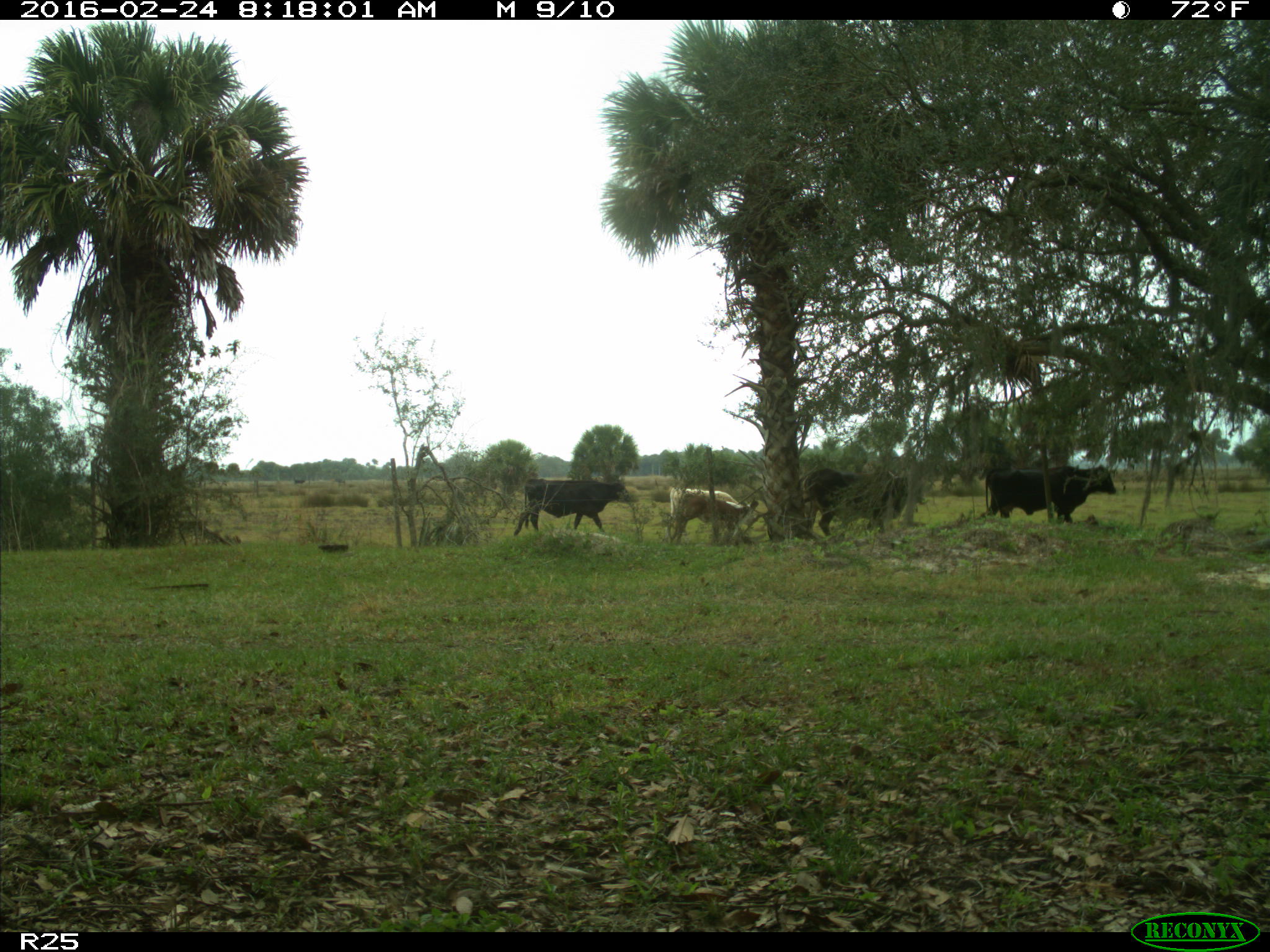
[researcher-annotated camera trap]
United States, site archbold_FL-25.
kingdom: Animalia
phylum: Chordata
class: Mammalia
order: Artiodactyla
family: Bovidae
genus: Bos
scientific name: Bos taurus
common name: domestic cow